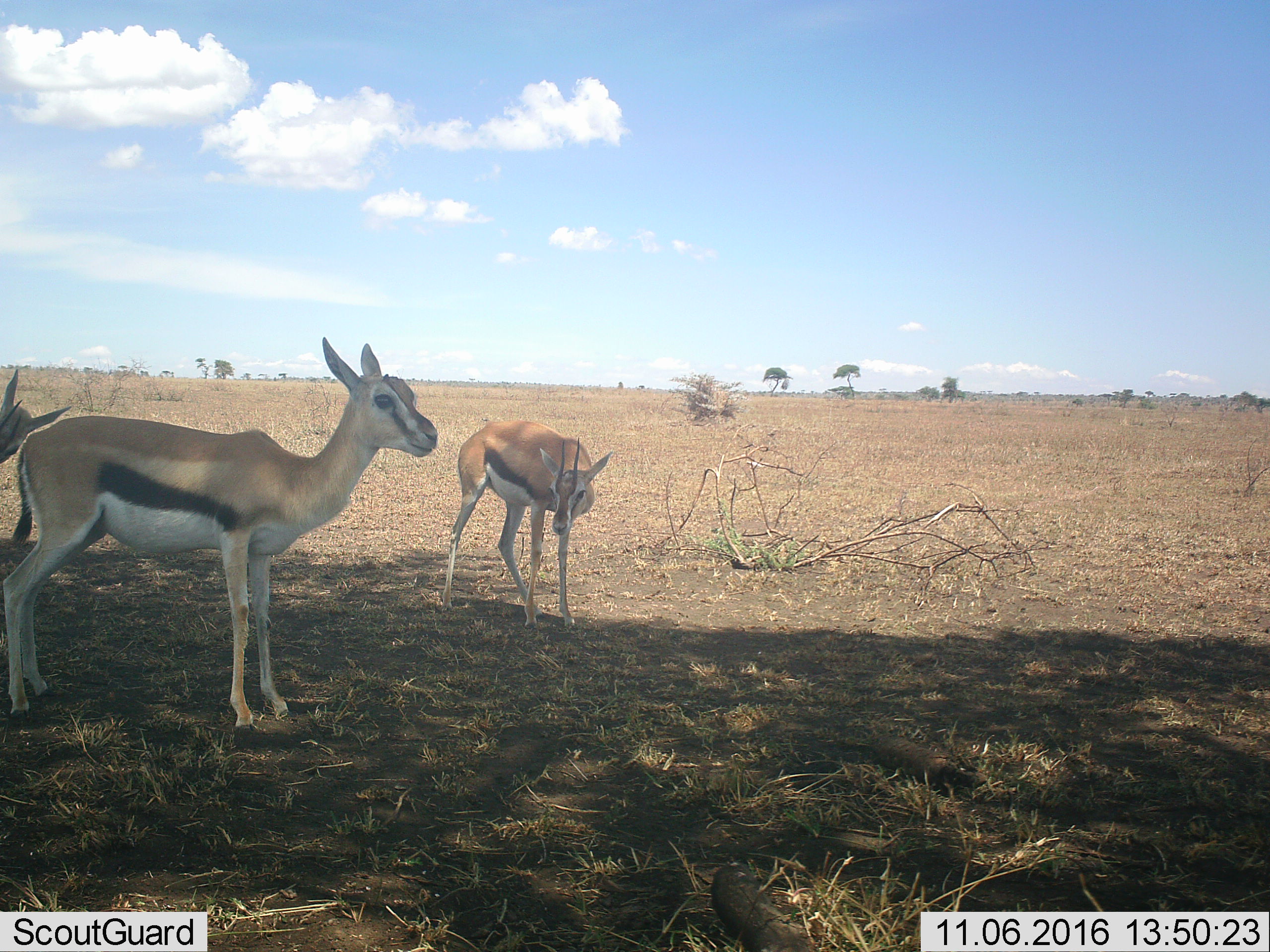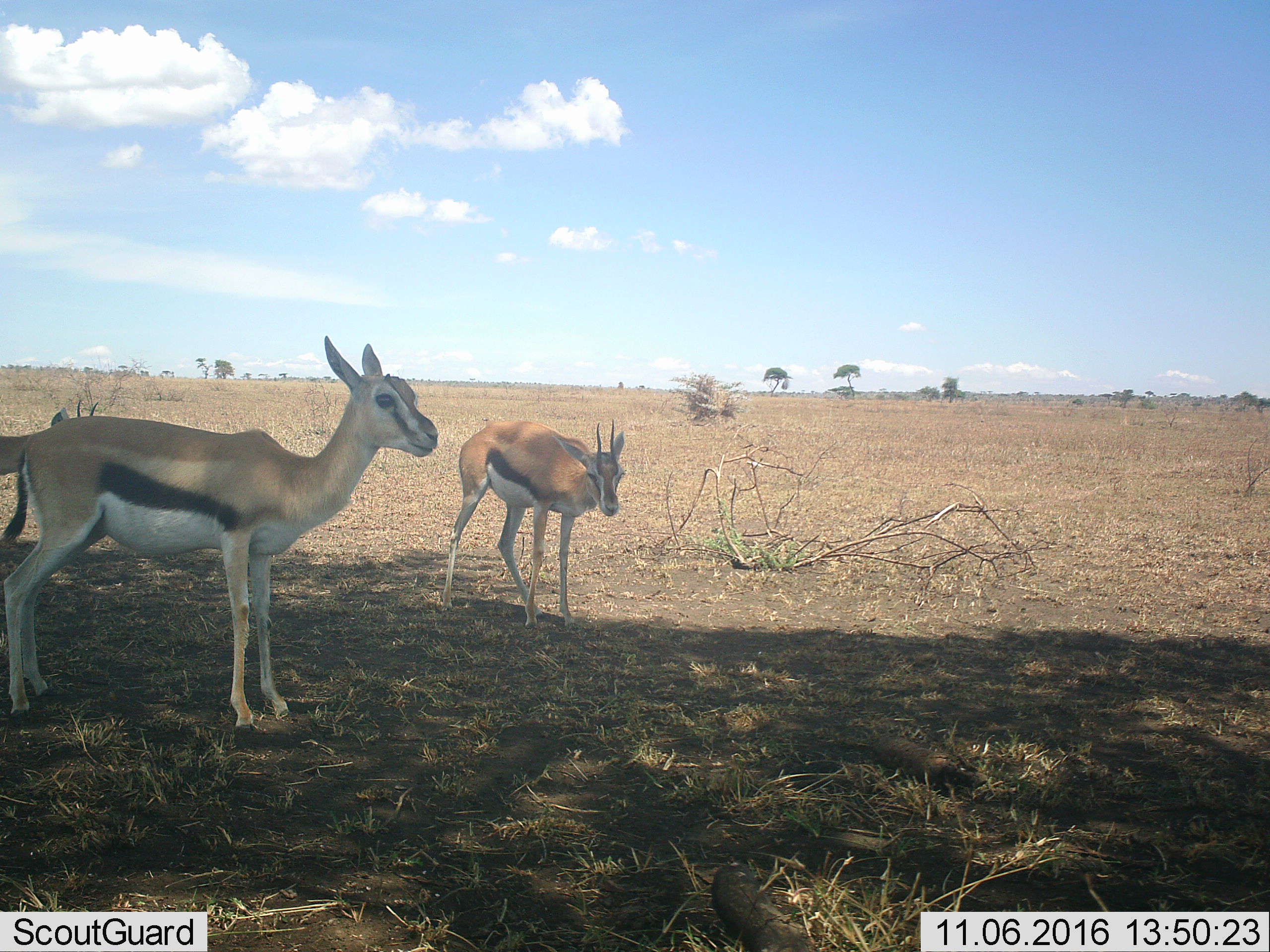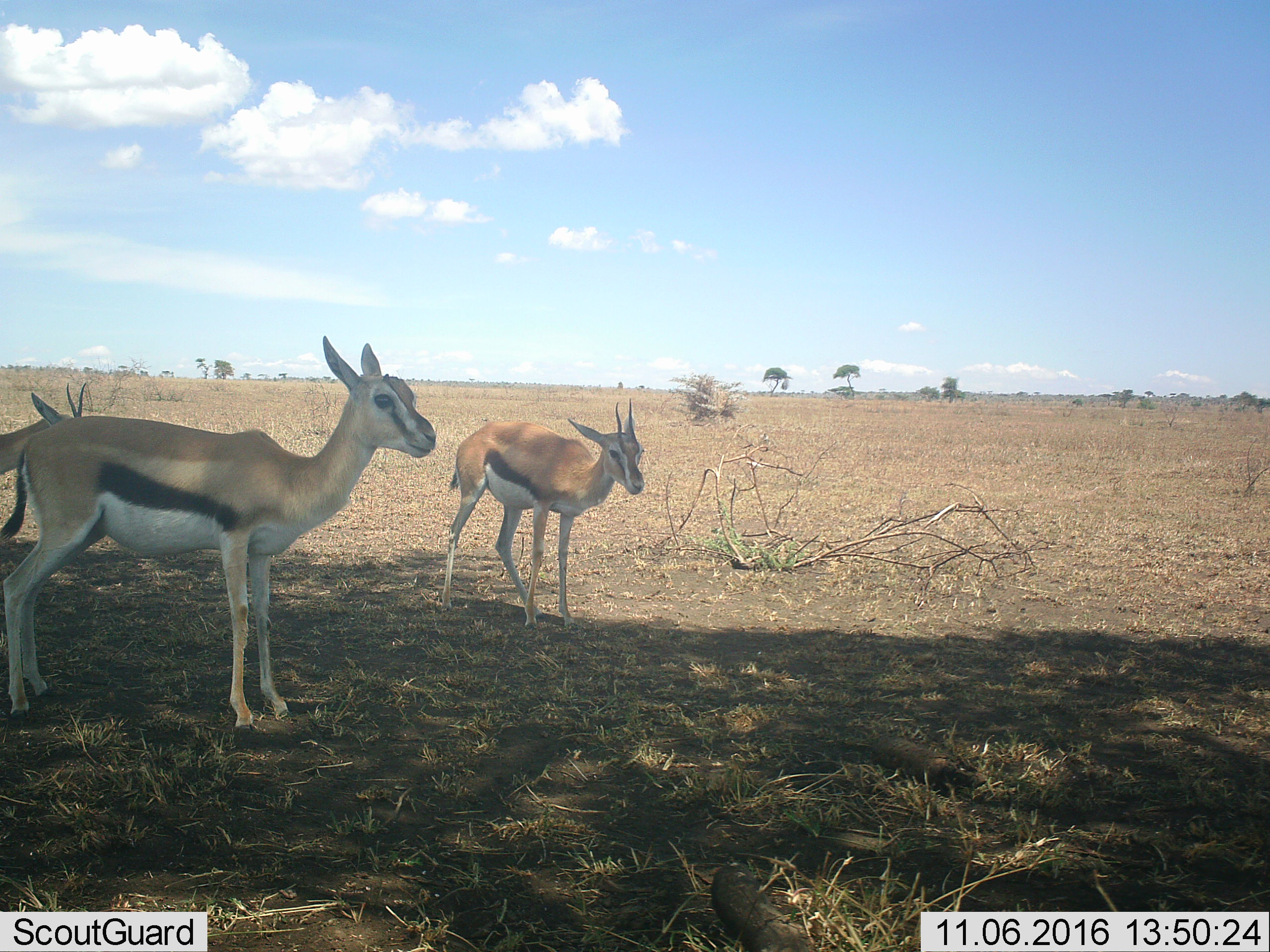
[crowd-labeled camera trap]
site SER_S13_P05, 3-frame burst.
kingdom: Animalia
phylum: Chordata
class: Mammalia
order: Artiodactyla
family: Bovidae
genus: Eudorcas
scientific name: Eudorcas thomsonii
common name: thomson's gazelle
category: gazellethomsons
Gazellethomsons (thomson's gazelle) (Eudorcas thomsonii), count 3. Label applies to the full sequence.